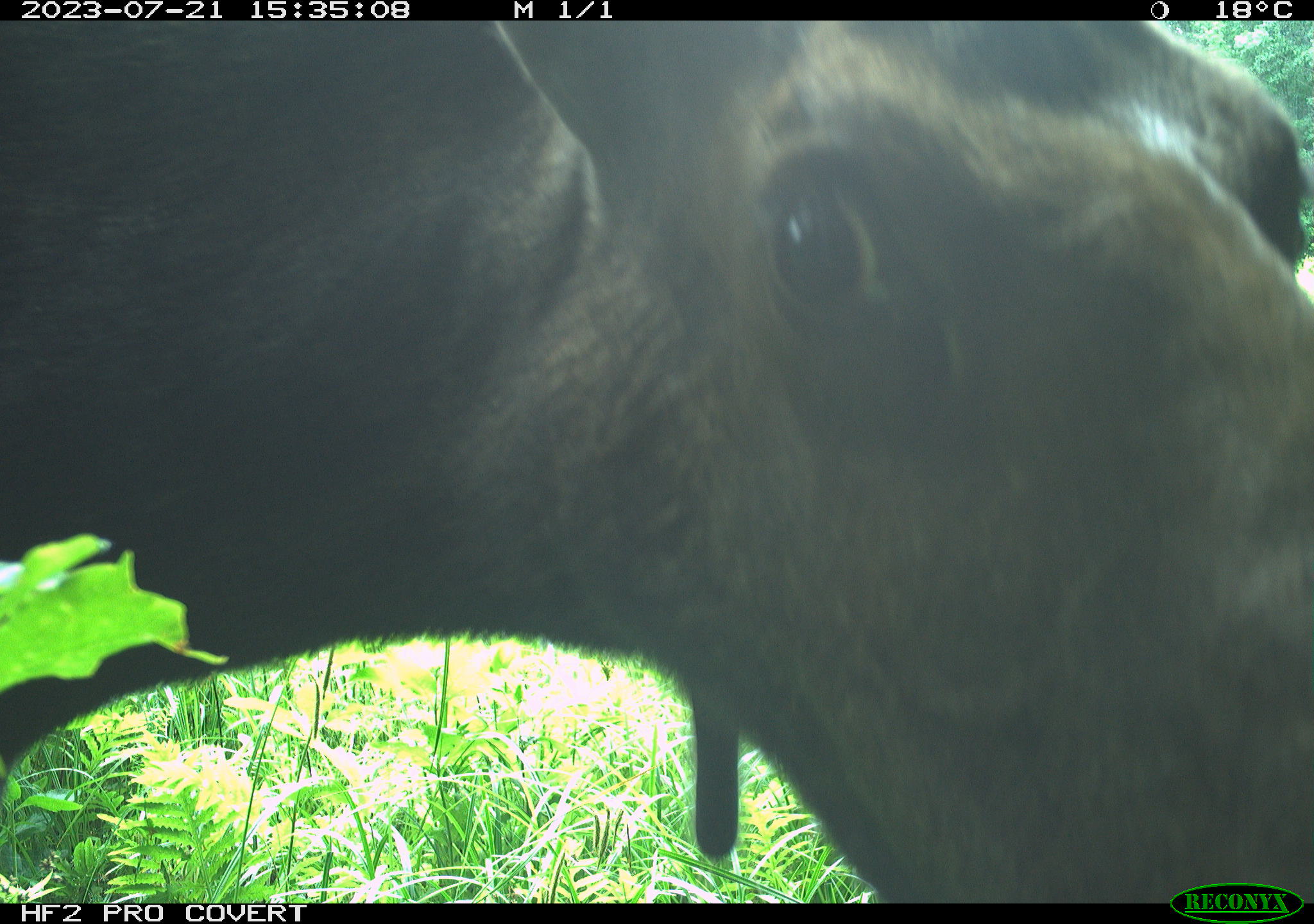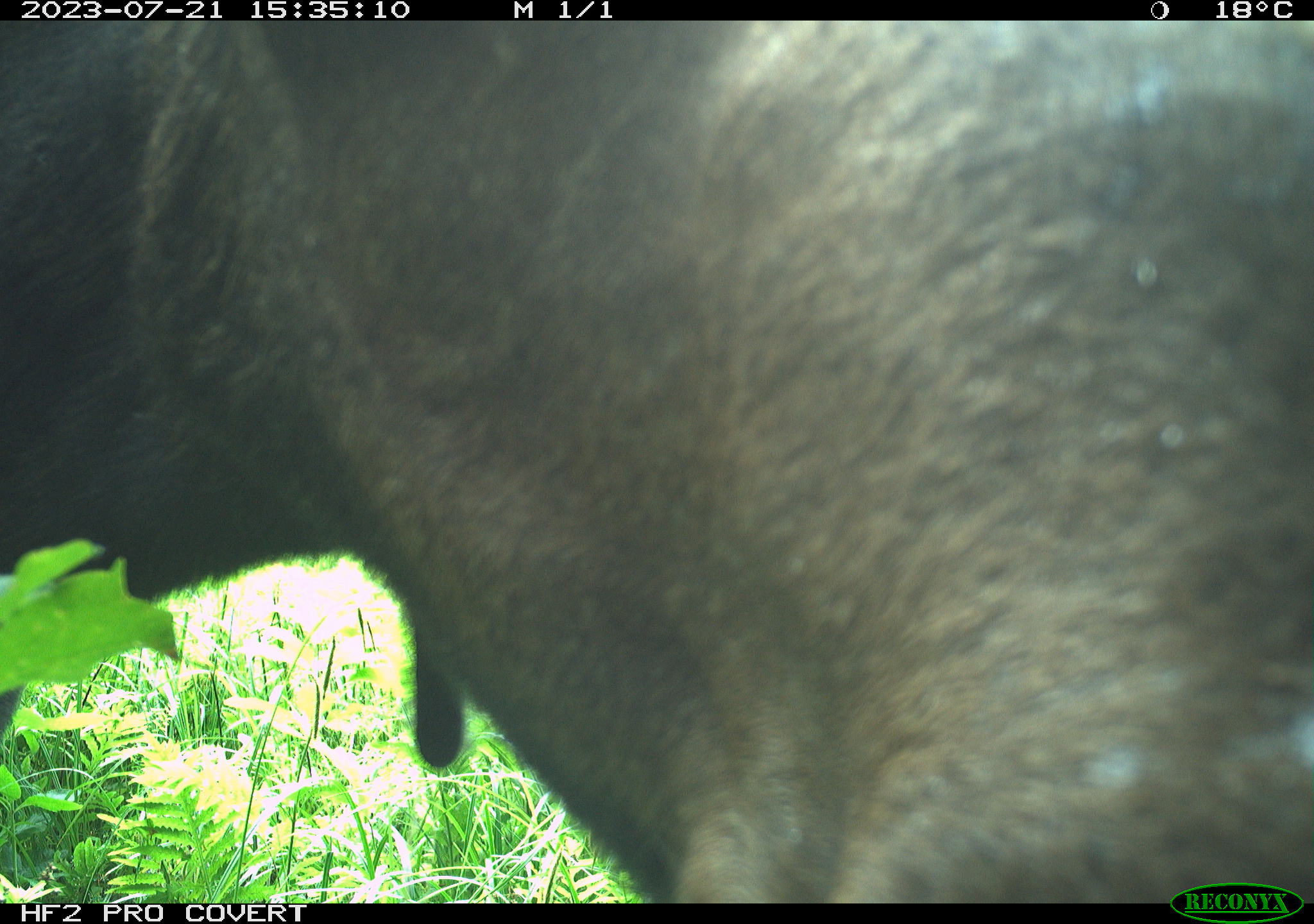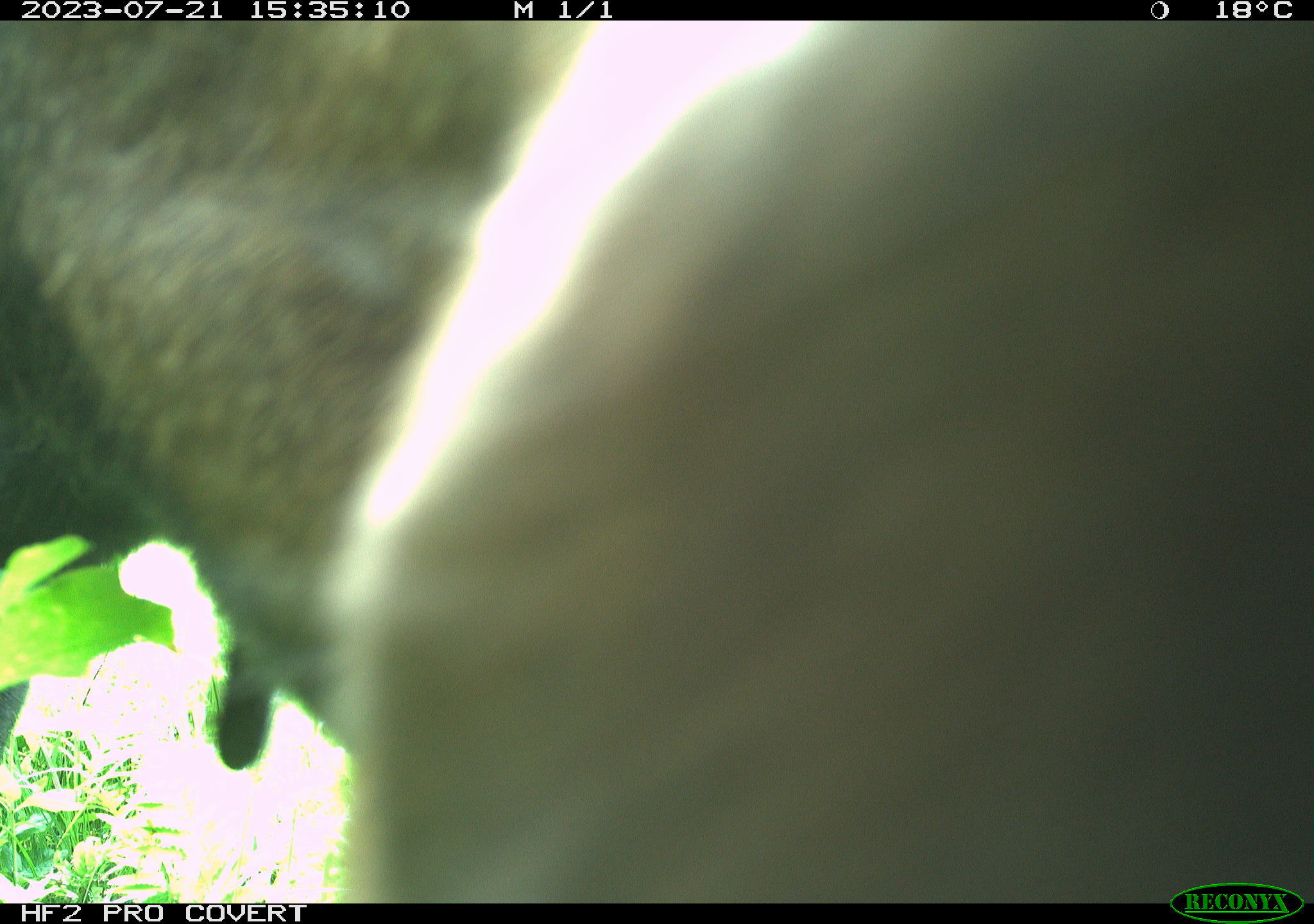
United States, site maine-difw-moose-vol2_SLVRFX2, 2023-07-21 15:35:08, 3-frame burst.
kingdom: Animalia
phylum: Chordata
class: Mammalia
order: Artiodactyla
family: Cervidae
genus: Alces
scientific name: Alces alces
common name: moose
Moose (Alces alces).